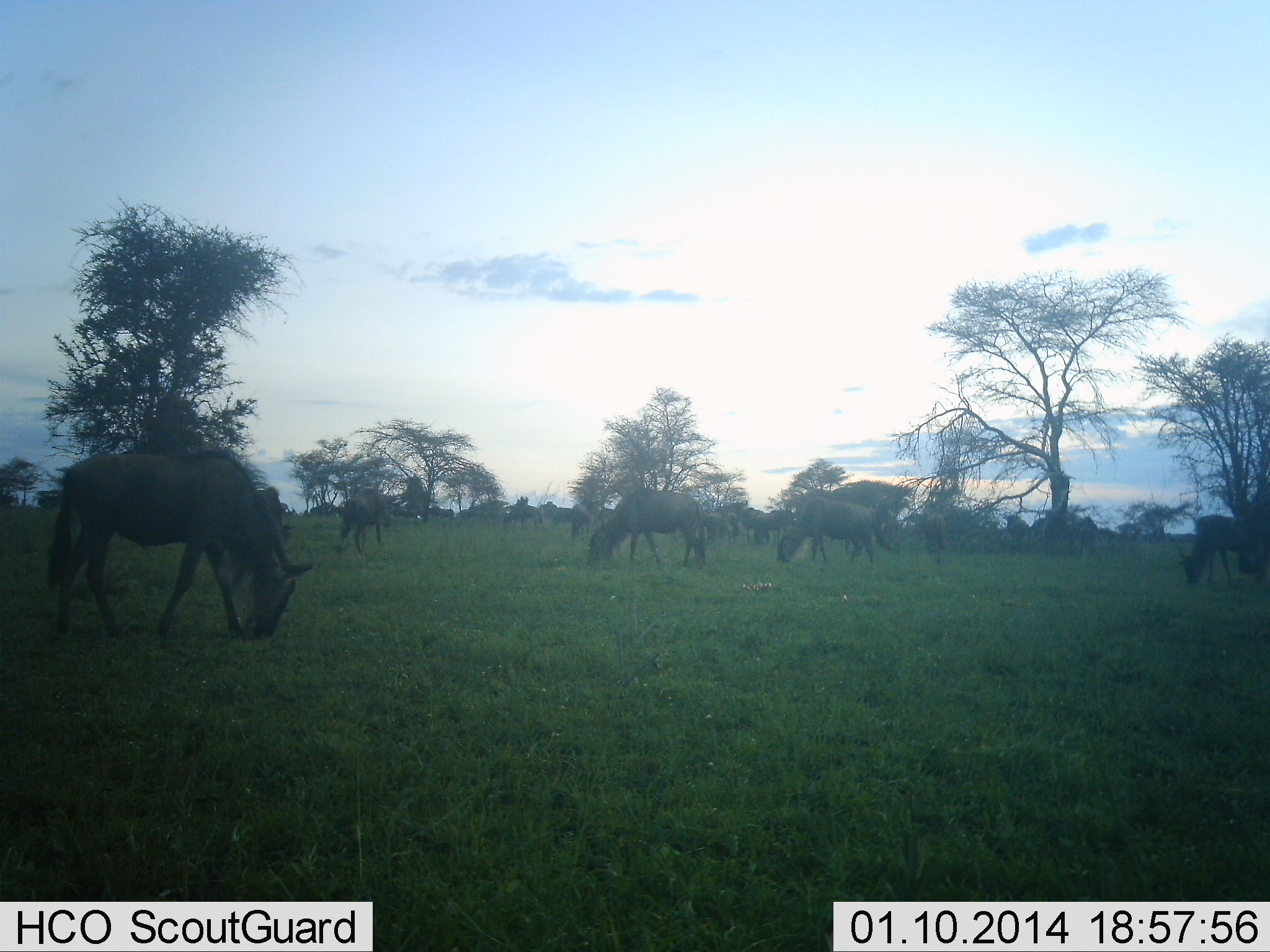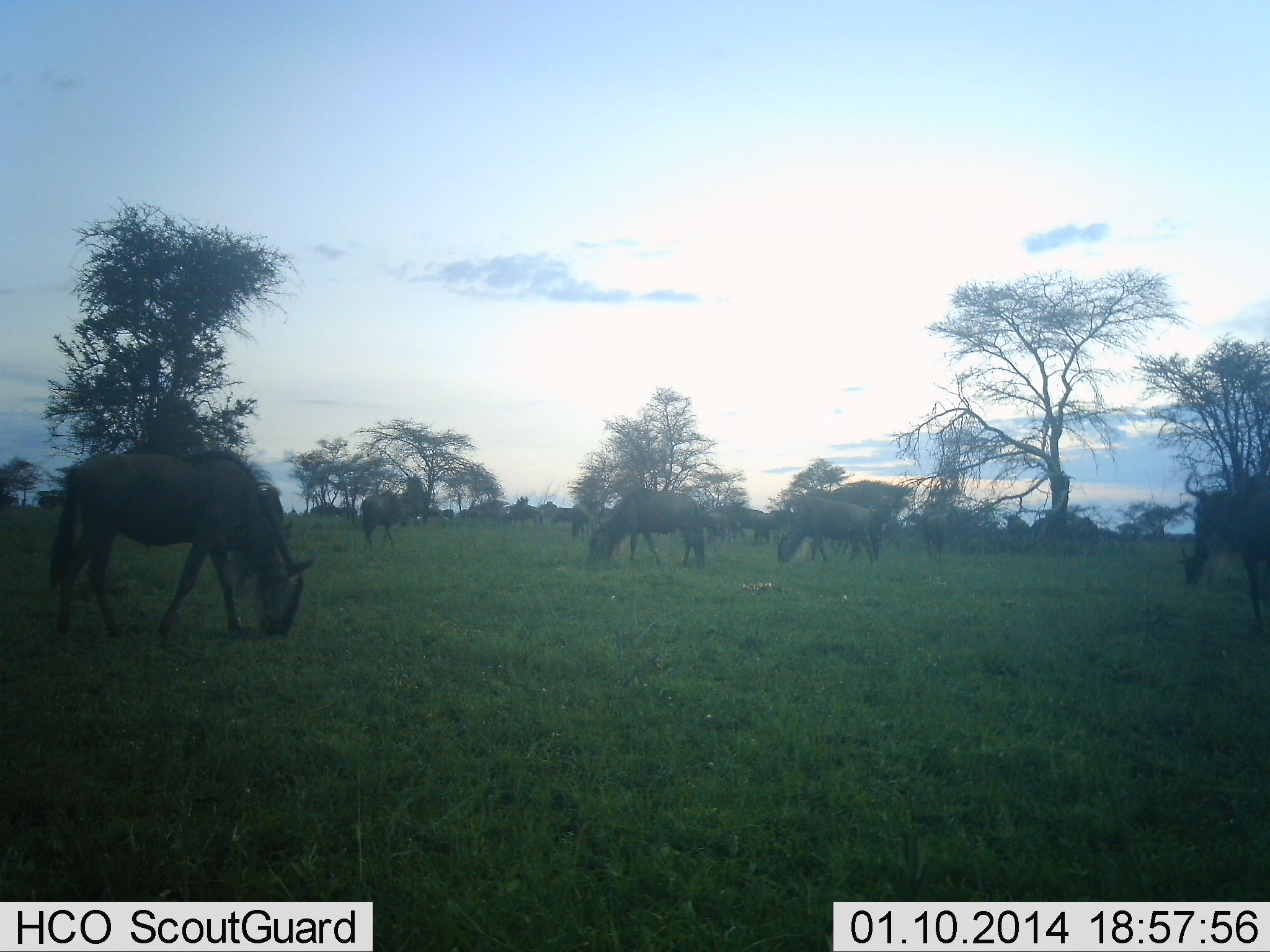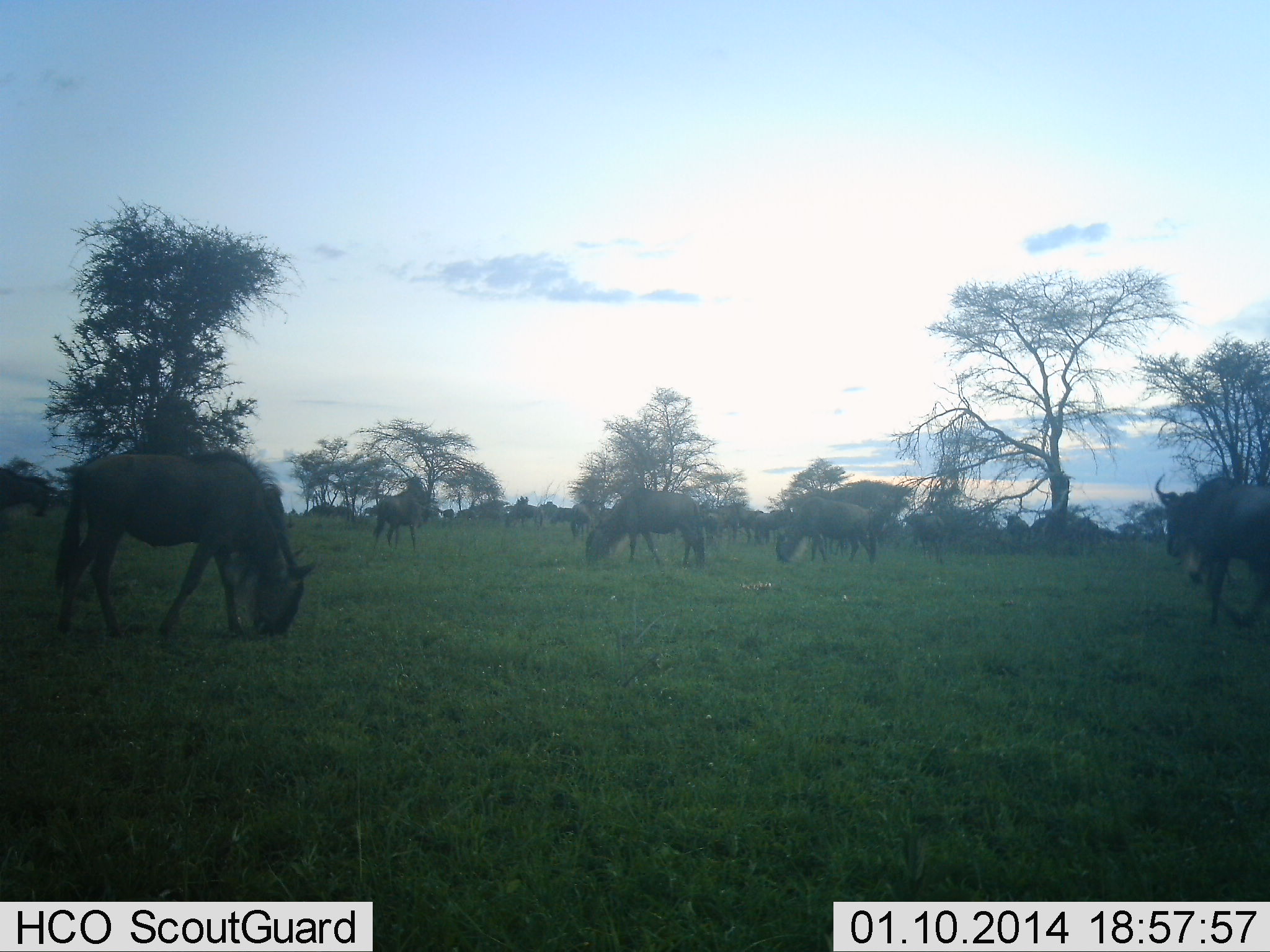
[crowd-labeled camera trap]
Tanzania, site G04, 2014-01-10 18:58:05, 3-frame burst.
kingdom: Animalia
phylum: Chordata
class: Mammalia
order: Artiodactyla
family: Bovidae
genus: Connochaetes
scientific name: Connochaetes taurinus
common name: blue wildebeest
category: wildebeest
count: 11-50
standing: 20%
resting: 0%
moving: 30%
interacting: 0%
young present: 0%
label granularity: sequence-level